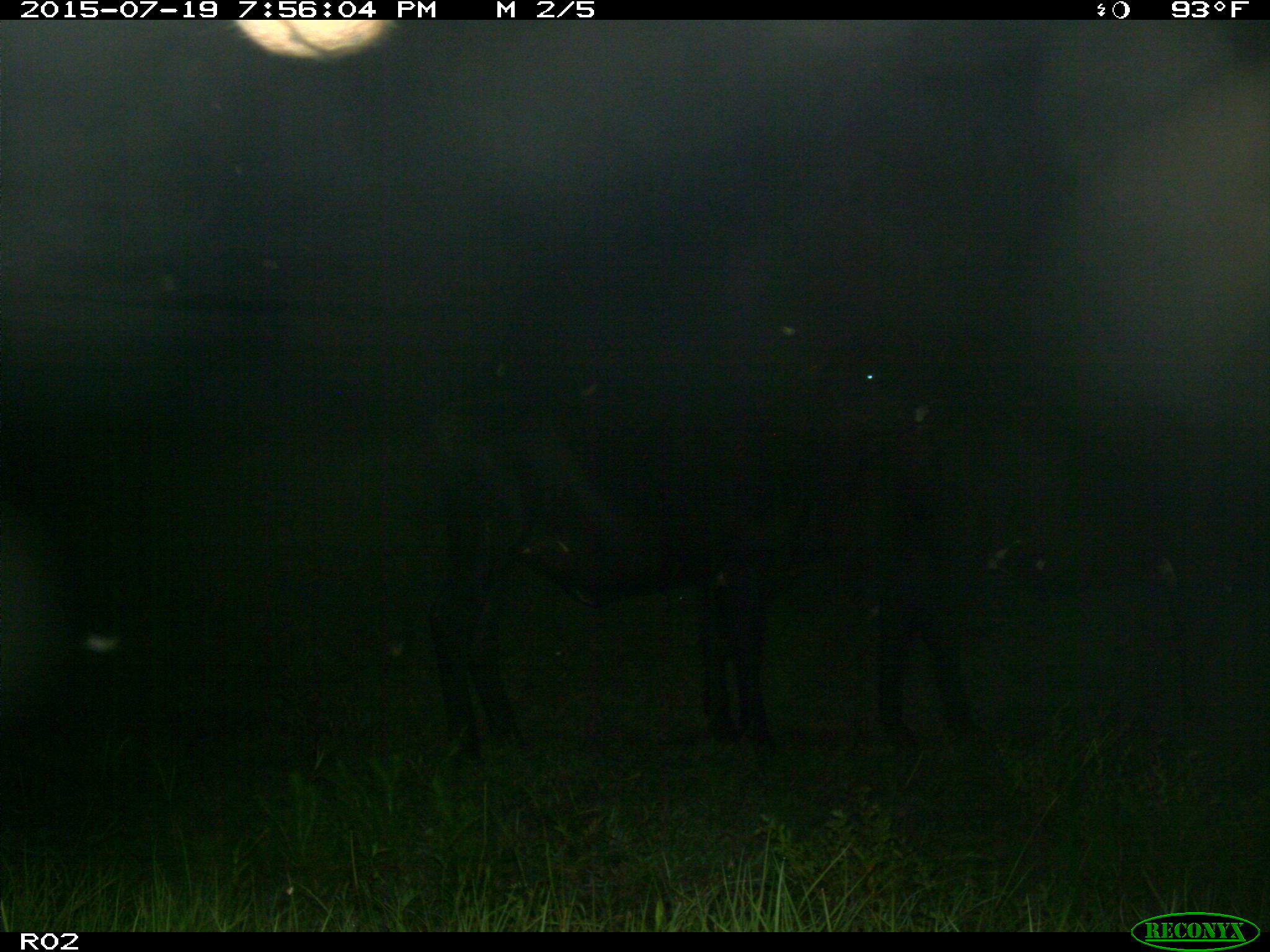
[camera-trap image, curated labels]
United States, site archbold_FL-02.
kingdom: Animalia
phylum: Chordata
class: Mammalia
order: Artiodactyla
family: Bovidae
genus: Bos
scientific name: Bos taurus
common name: domestic cow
Bos taurus (domestic cow).